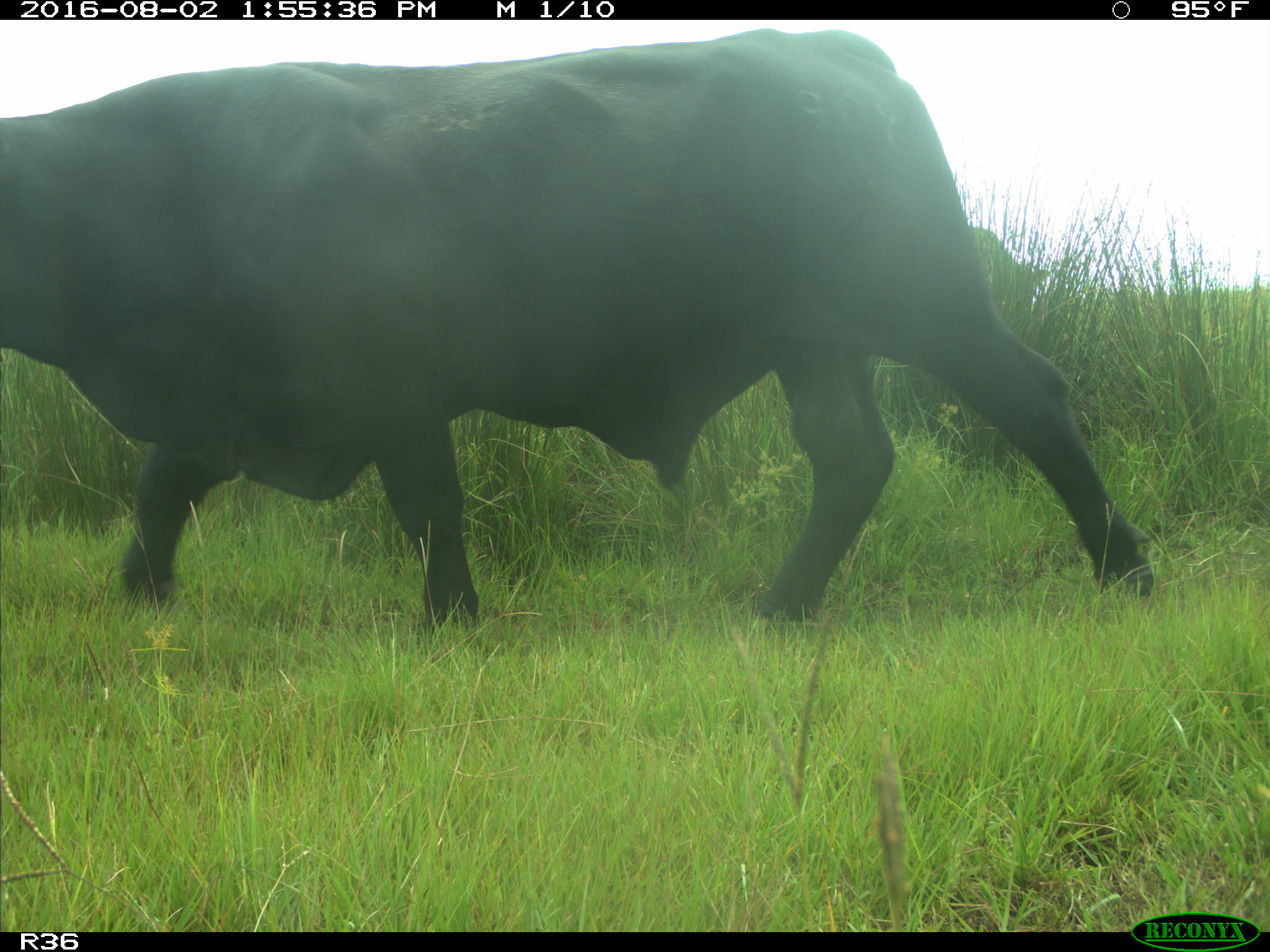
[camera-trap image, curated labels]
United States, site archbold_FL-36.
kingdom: Animalia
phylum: Chordata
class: Mammalia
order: Artiodactyla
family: Bovidae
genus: Bos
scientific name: Bos taurus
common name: domestic cow